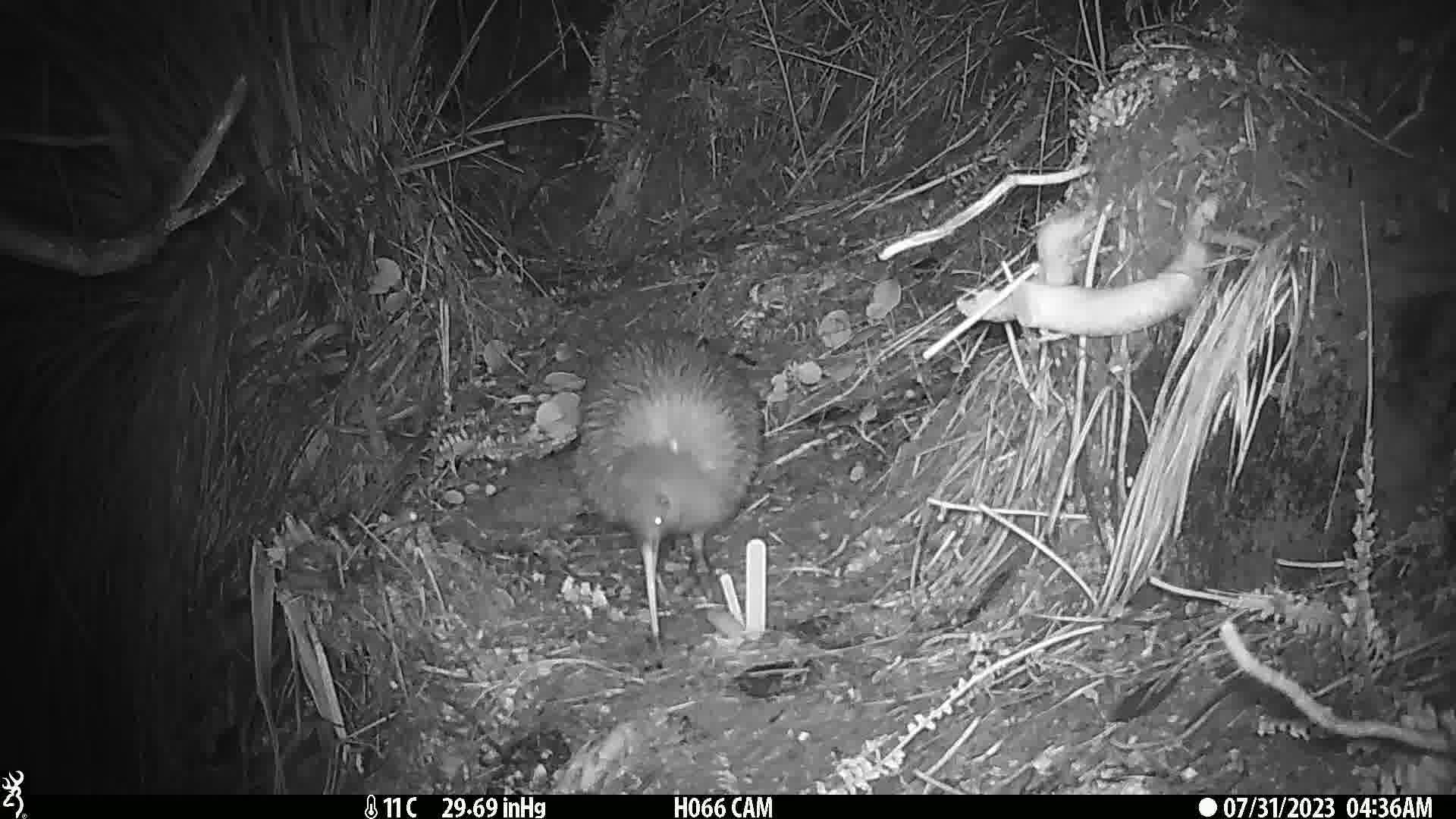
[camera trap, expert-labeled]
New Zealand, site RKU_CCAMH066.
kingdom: Animalia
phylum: Chordata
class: Aves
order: Apterygiformes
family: Apterygidae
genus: Apteryx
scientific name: Apteryx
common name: kiwi